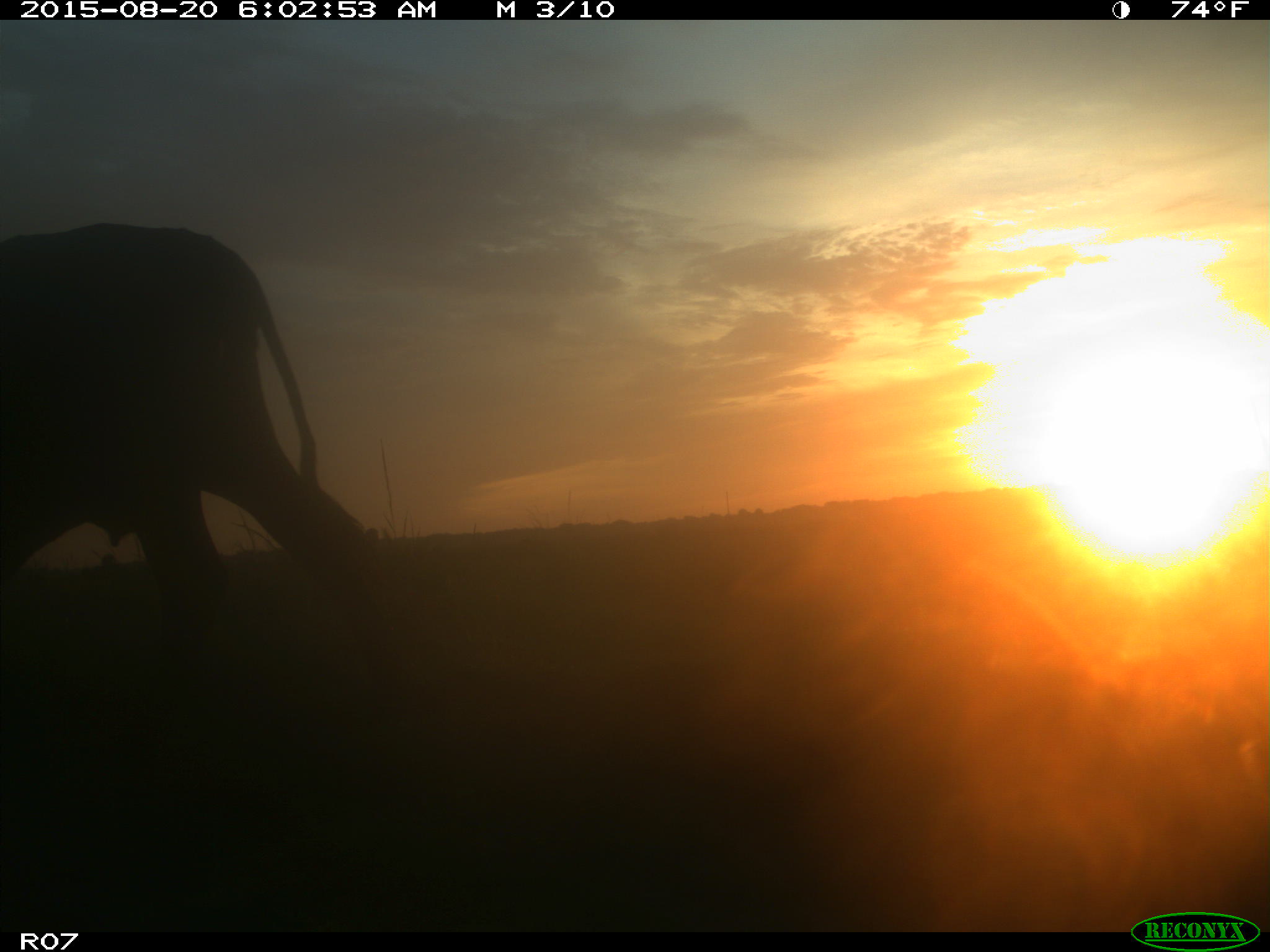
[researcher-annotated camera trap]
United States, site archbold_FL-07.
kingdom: Animalia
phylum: Chordata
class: Mammalia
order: Artiodactyla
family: Bovidae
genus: Bos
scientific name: Bos taurus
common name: domestic cow